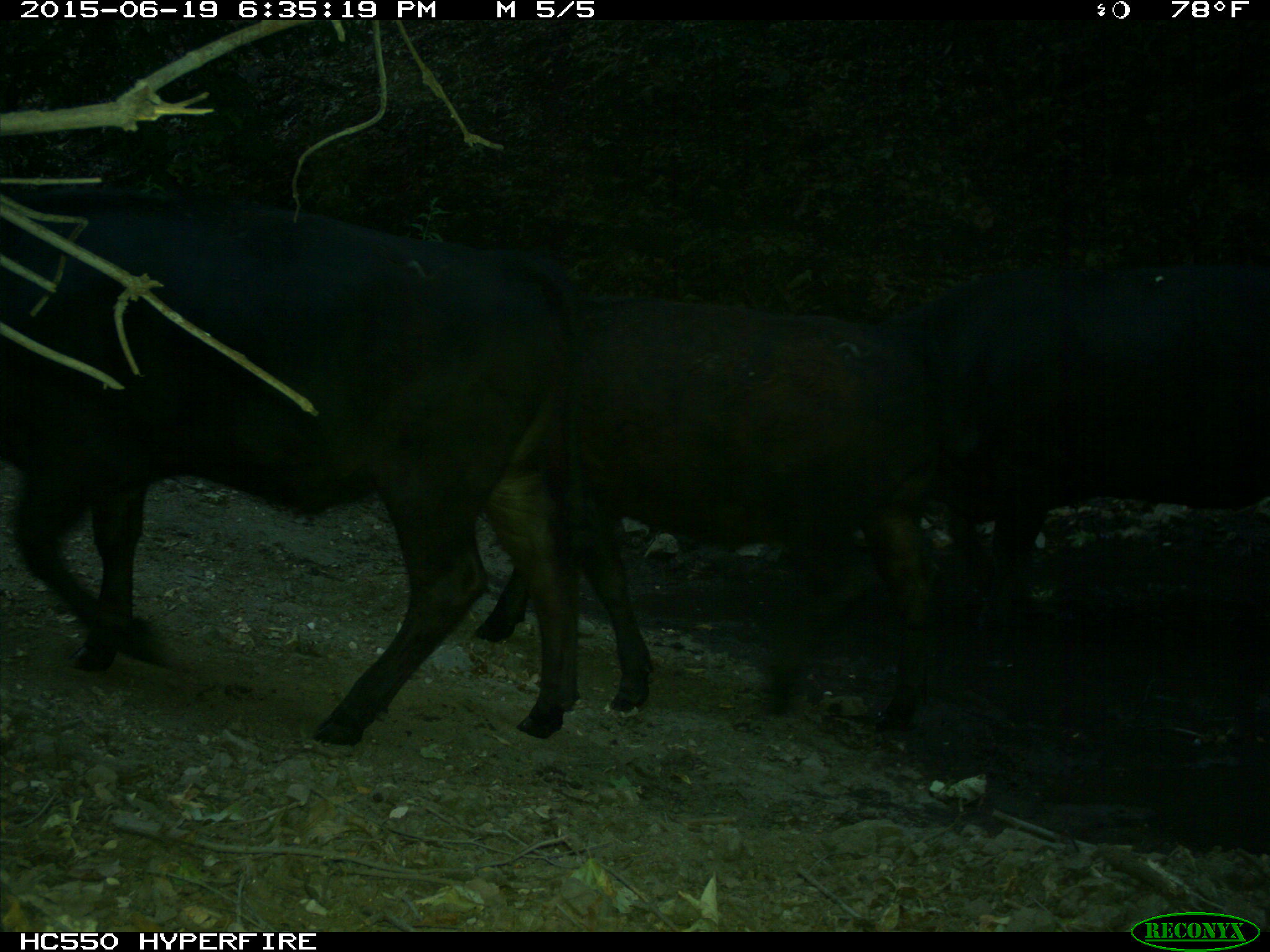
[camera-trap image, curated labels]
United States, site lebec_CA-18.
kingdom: Animalia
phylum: Chordata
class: Mammalia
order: Artiodactyla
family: Bovidae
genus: Bos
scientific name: Bos taurus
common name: domestic cow